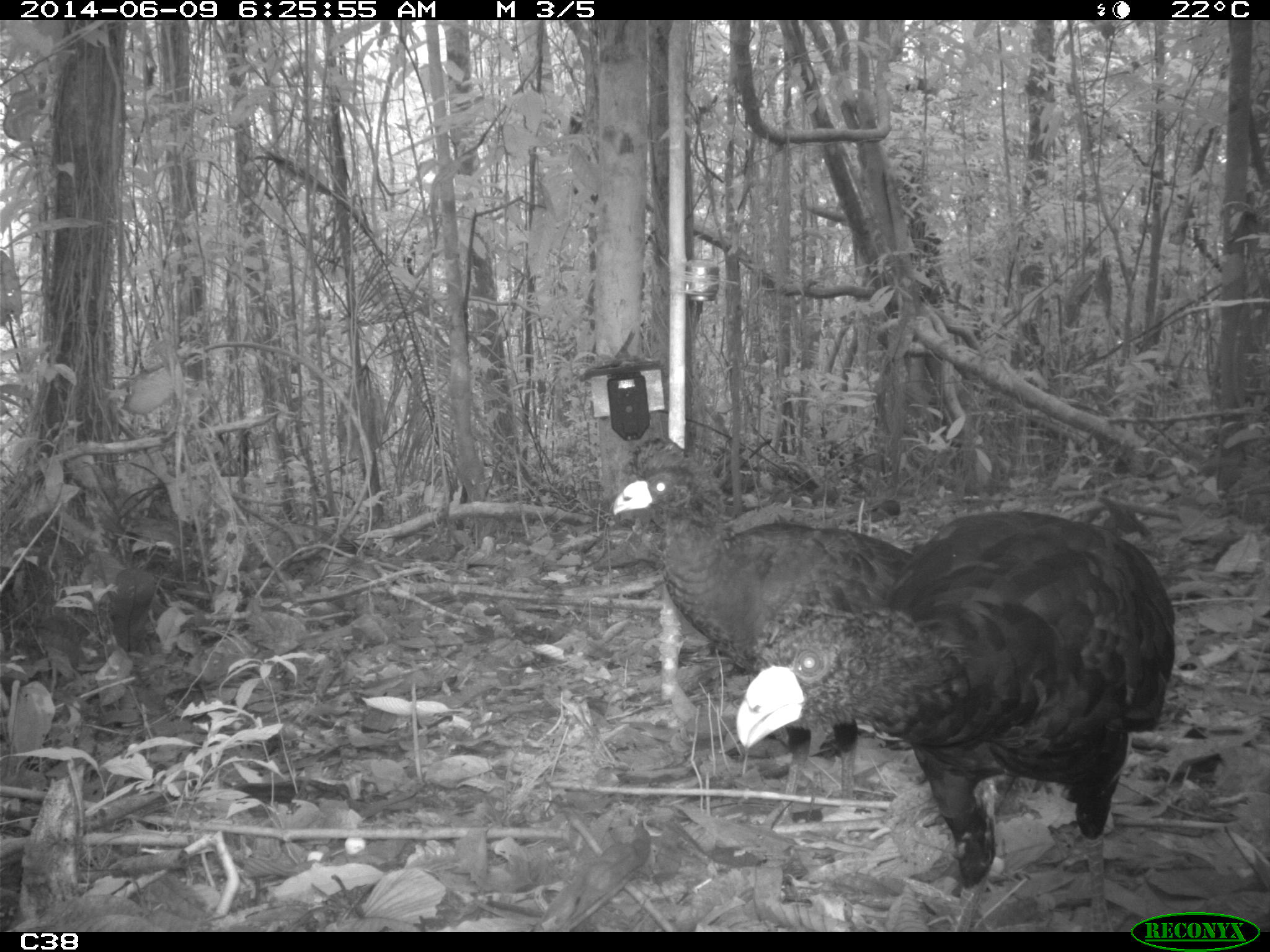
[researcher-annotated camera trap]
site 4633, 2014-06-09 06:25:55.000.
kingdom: Animalia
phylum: Chordata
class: Aves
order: Galliformes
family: Cracidae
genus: Crax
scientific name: Crax alector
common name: black curassow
Crax alector (black curassow), count 2, age adult.